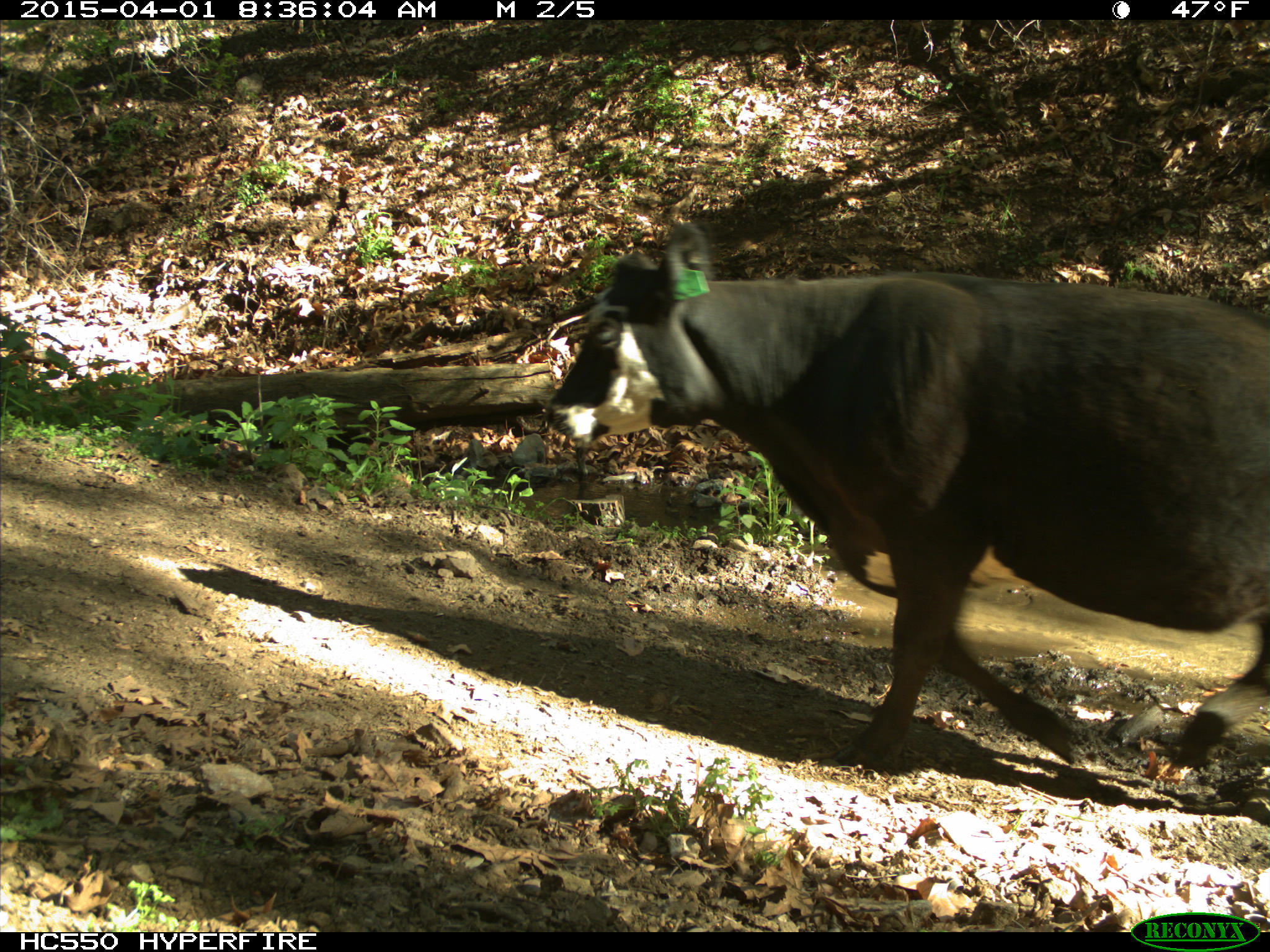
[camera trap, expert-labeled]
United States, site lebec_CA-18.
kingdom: Animalia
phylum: Chordata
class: Mammalia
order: Artiodactyla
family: Bovidae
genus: Bos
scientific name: Bos taurus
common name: domestic cow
Bos taurus (domestic cow).